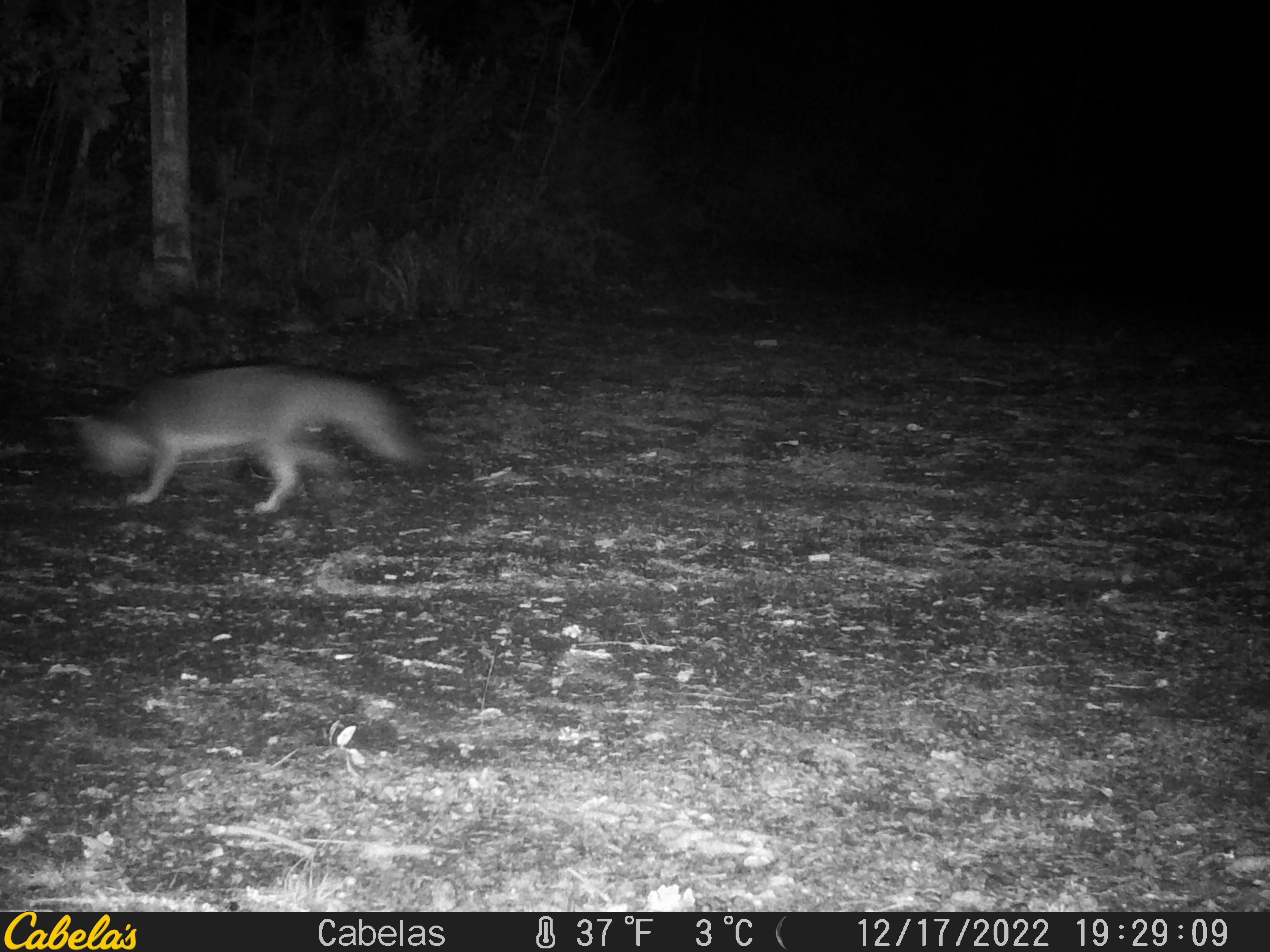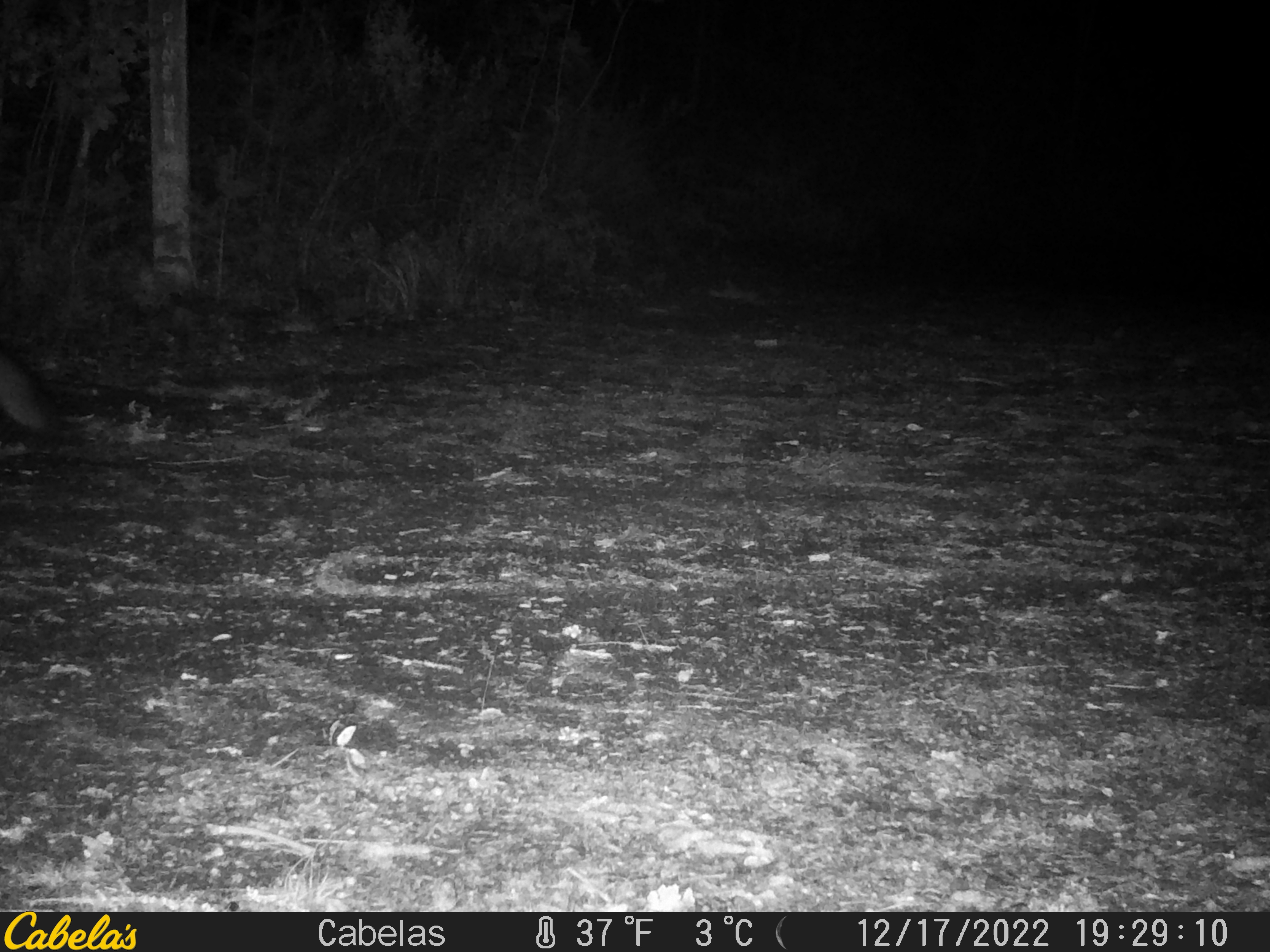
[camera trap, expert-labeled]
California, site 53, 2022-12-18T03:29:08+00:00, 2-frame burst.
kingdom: Animalia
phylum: Chordata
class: Mammalia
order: Carnivora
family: Canidae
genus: Urocyon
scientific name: Urocyon cinereoargenteus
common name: gray fox